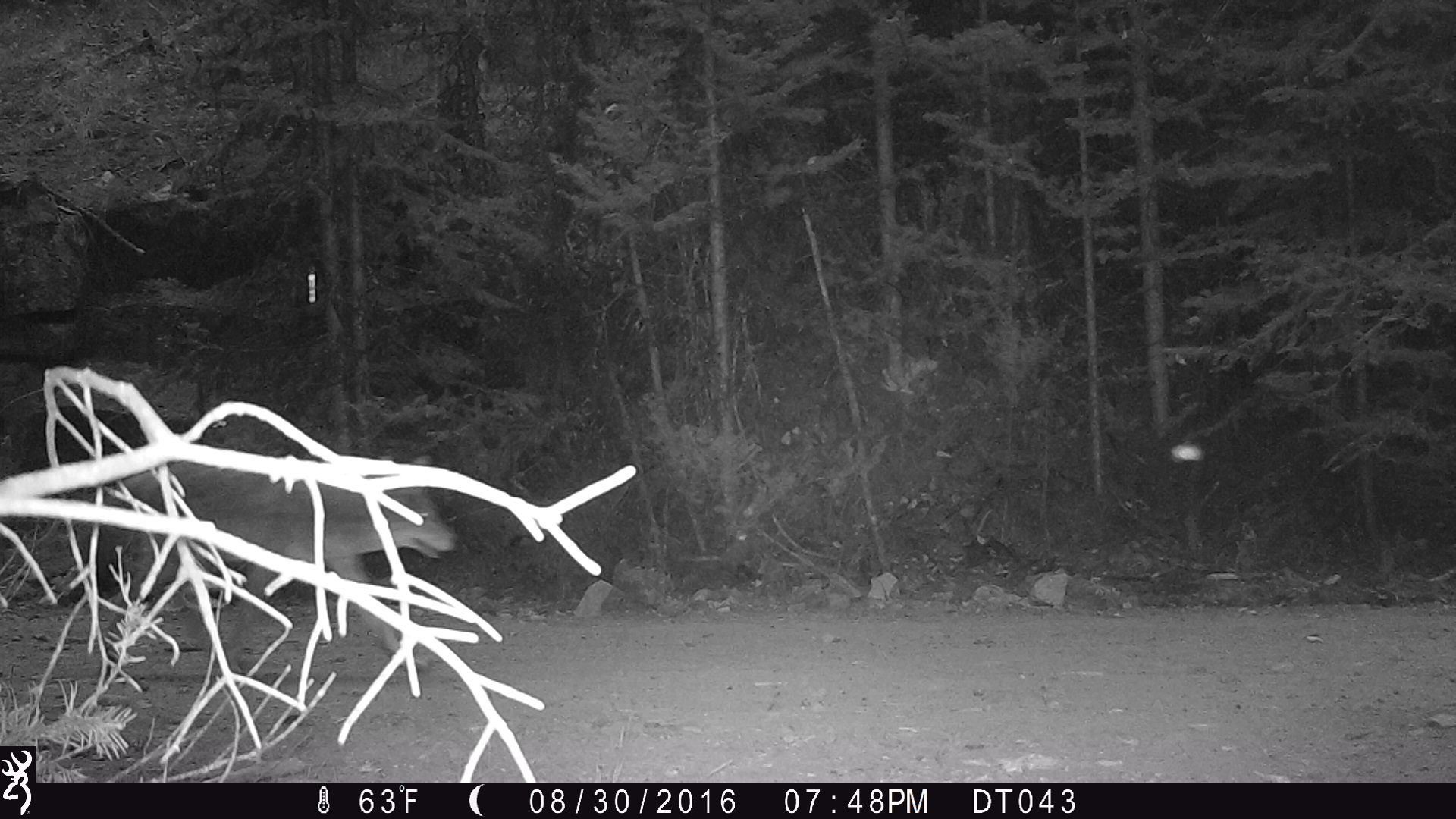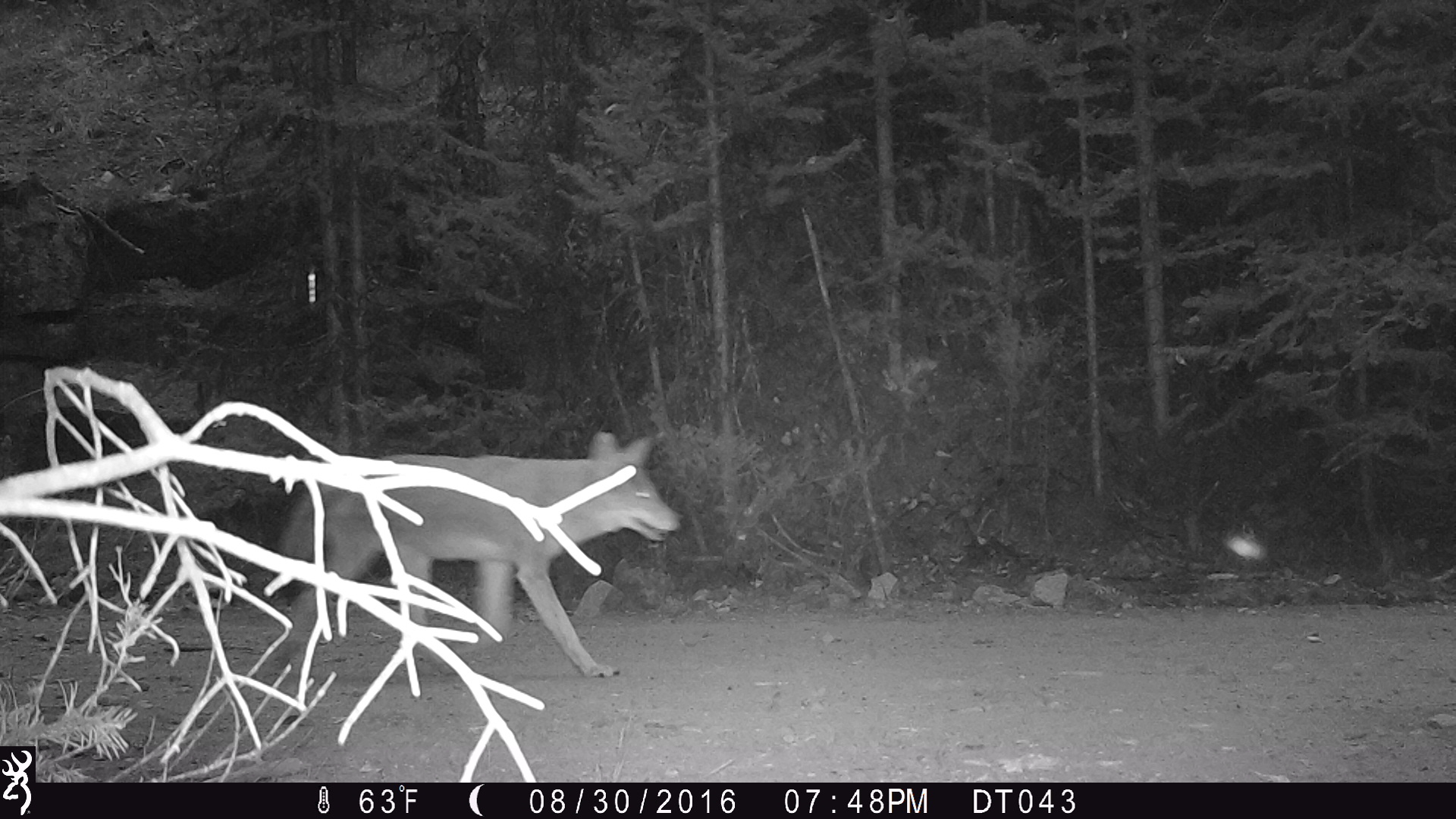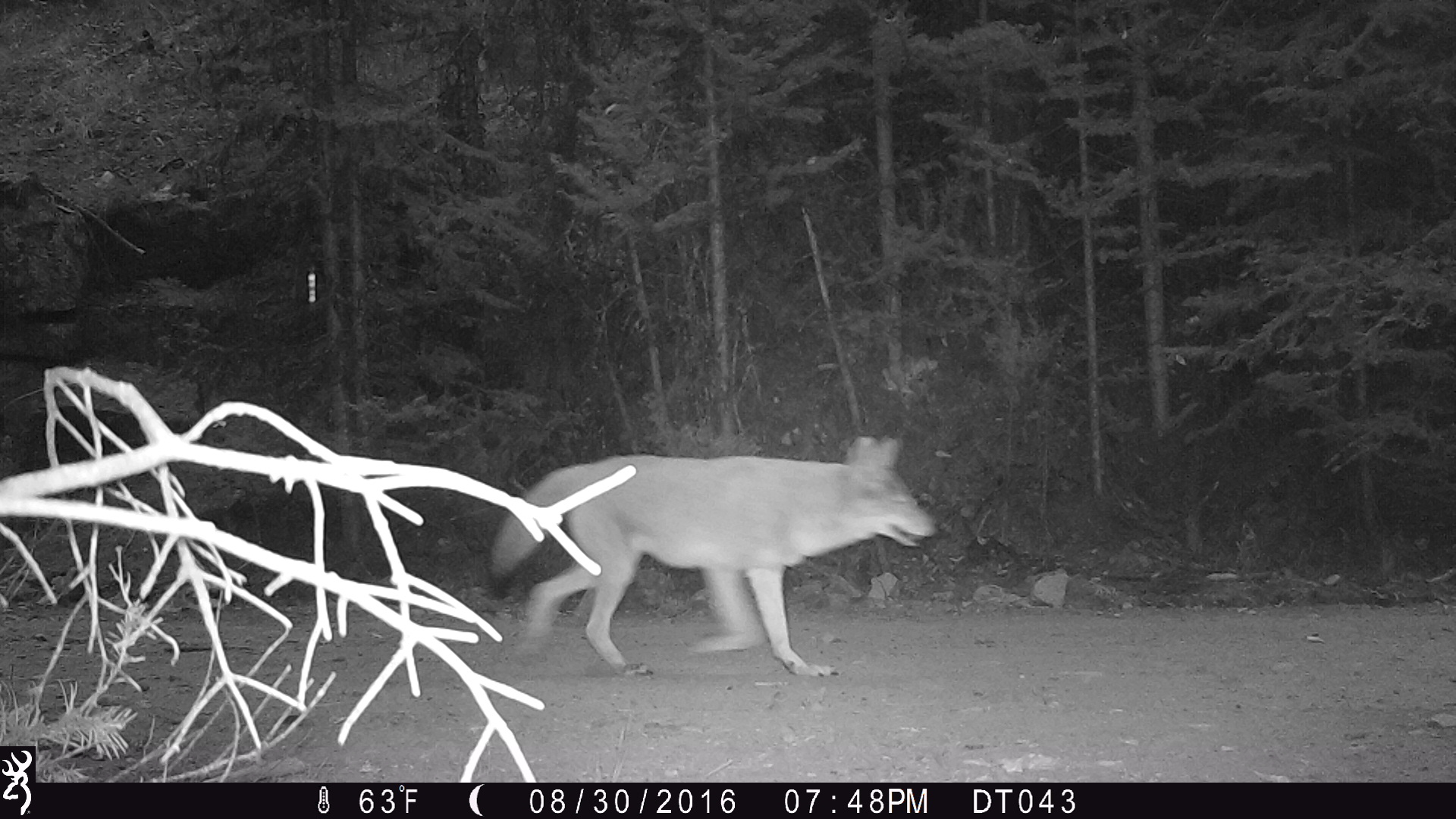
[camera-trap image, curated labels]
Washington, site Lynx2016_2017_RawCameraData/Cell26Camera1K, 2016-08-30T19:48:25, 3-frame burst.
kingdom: Animalia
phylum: Chordata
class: Mammalia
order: Carnivora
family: Canidae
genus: Canis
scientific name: Canis latrans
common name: coyote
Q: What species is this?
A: Canis latrans (coyote).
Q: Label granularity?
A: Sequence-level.